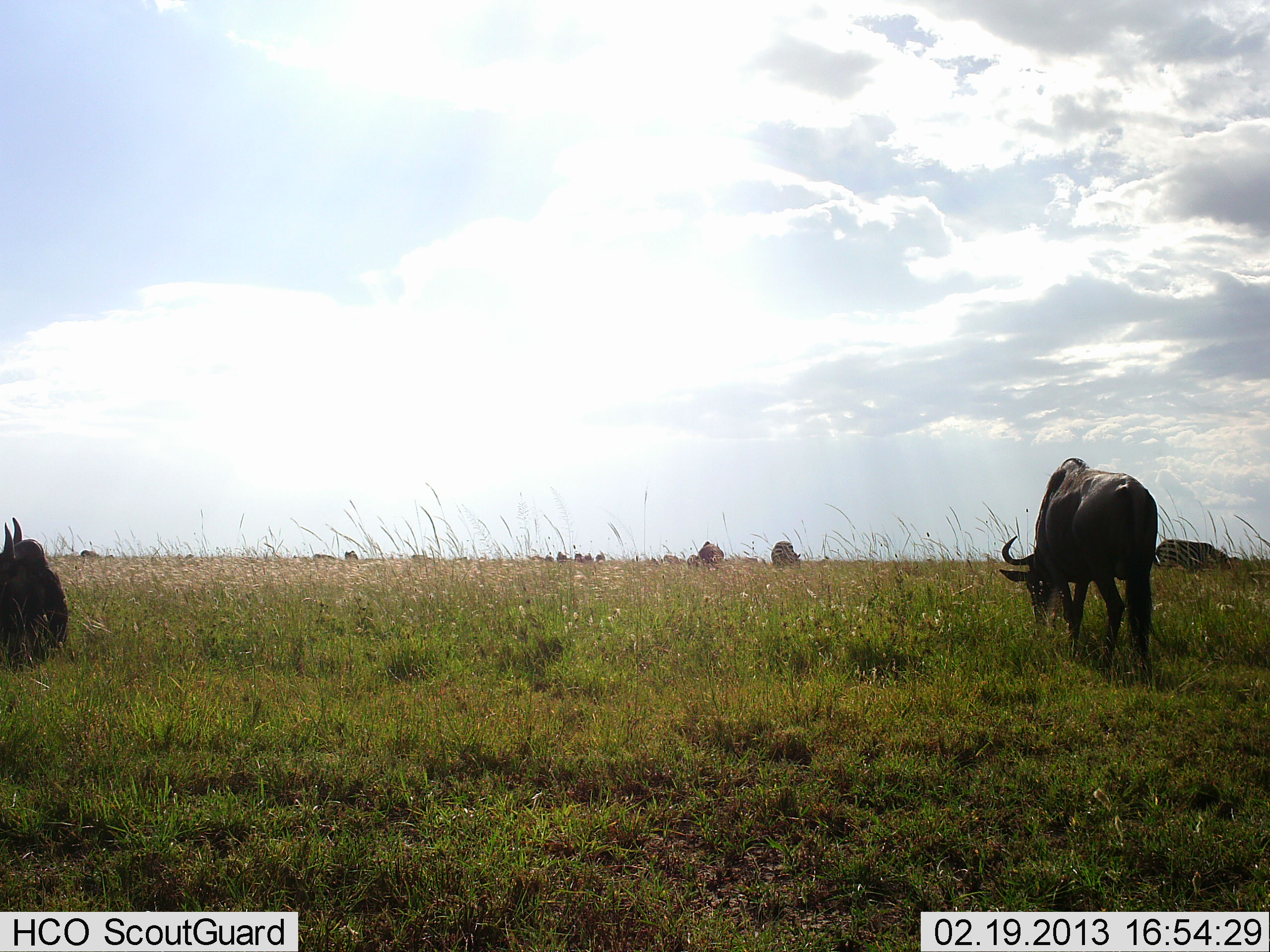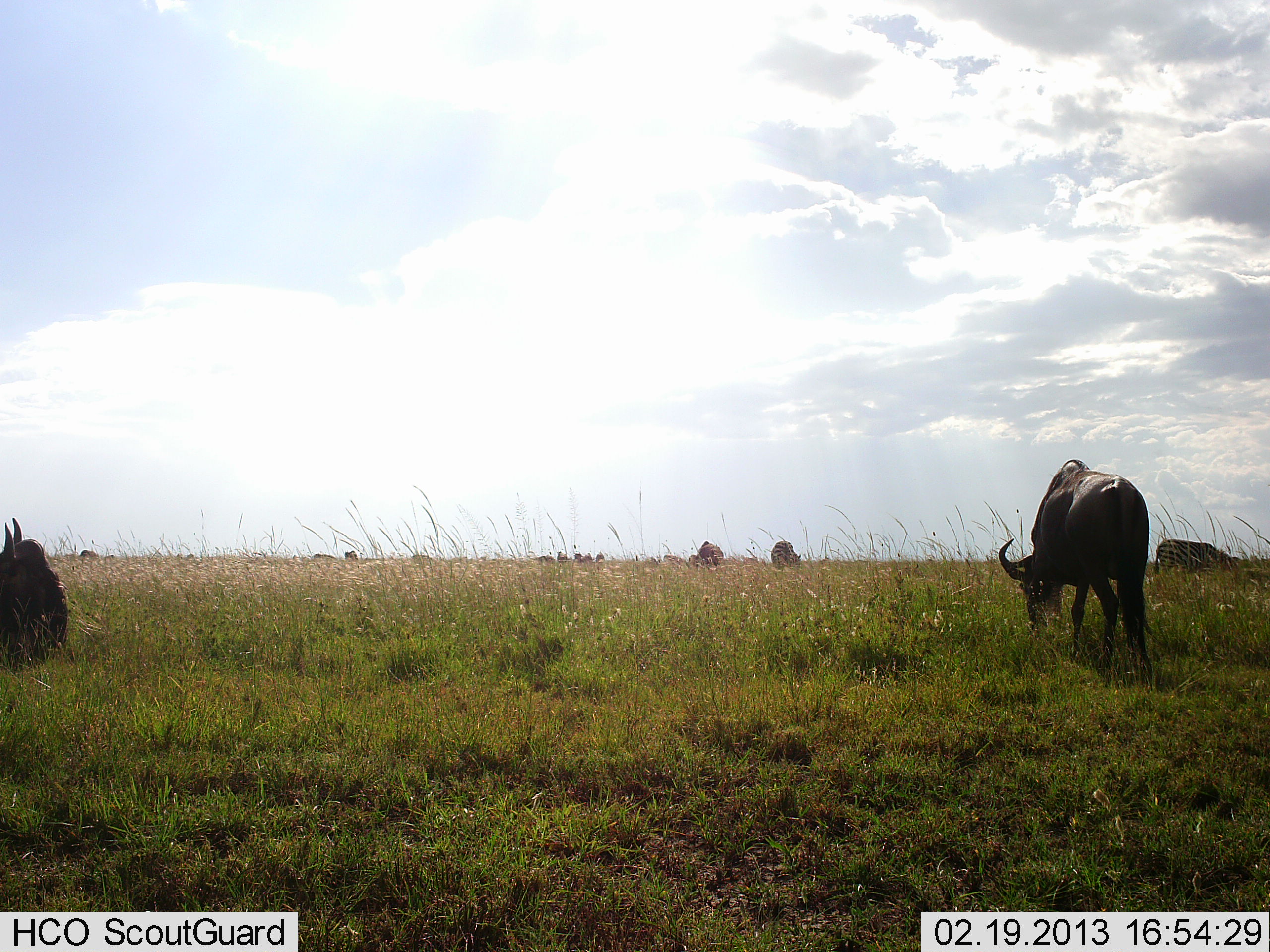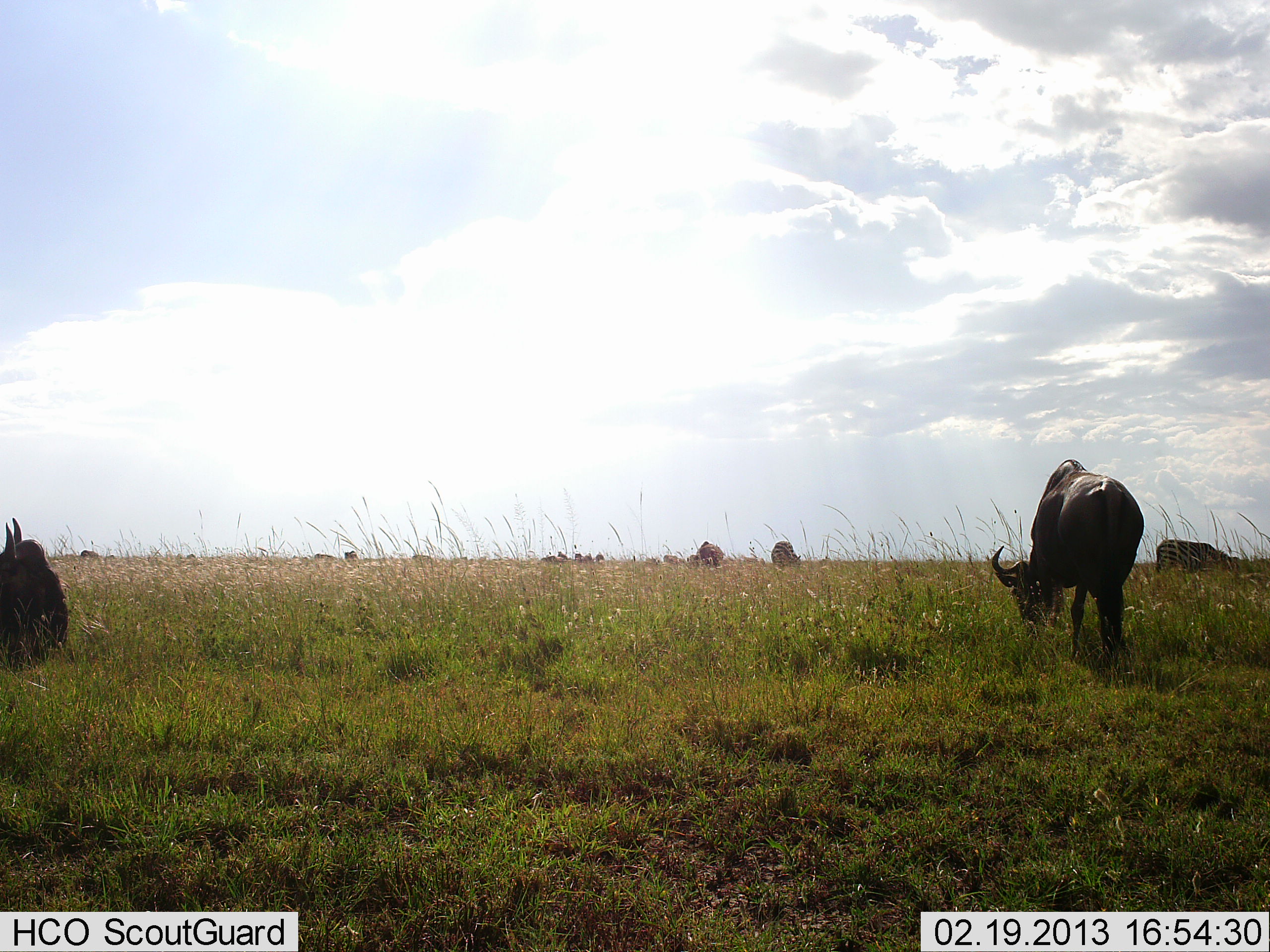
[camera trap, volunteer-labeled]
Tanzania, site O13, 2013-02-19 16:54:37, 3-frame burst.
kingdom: Animalia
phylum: Chordata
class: Mammalia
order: Artiodactyla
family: Bovidae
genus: Connochaetes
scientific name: Connochaetes taurinus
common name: blue wildebeest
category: wildebeest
Wildebeest (blue wildebeest) (Connochaetes taurinus), count 5. Behavior (volunteer vote fractions): standing 34%, resting 37%, moving 16%, interacting 3%. Young present (vote fraction): 0%. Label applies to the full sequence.